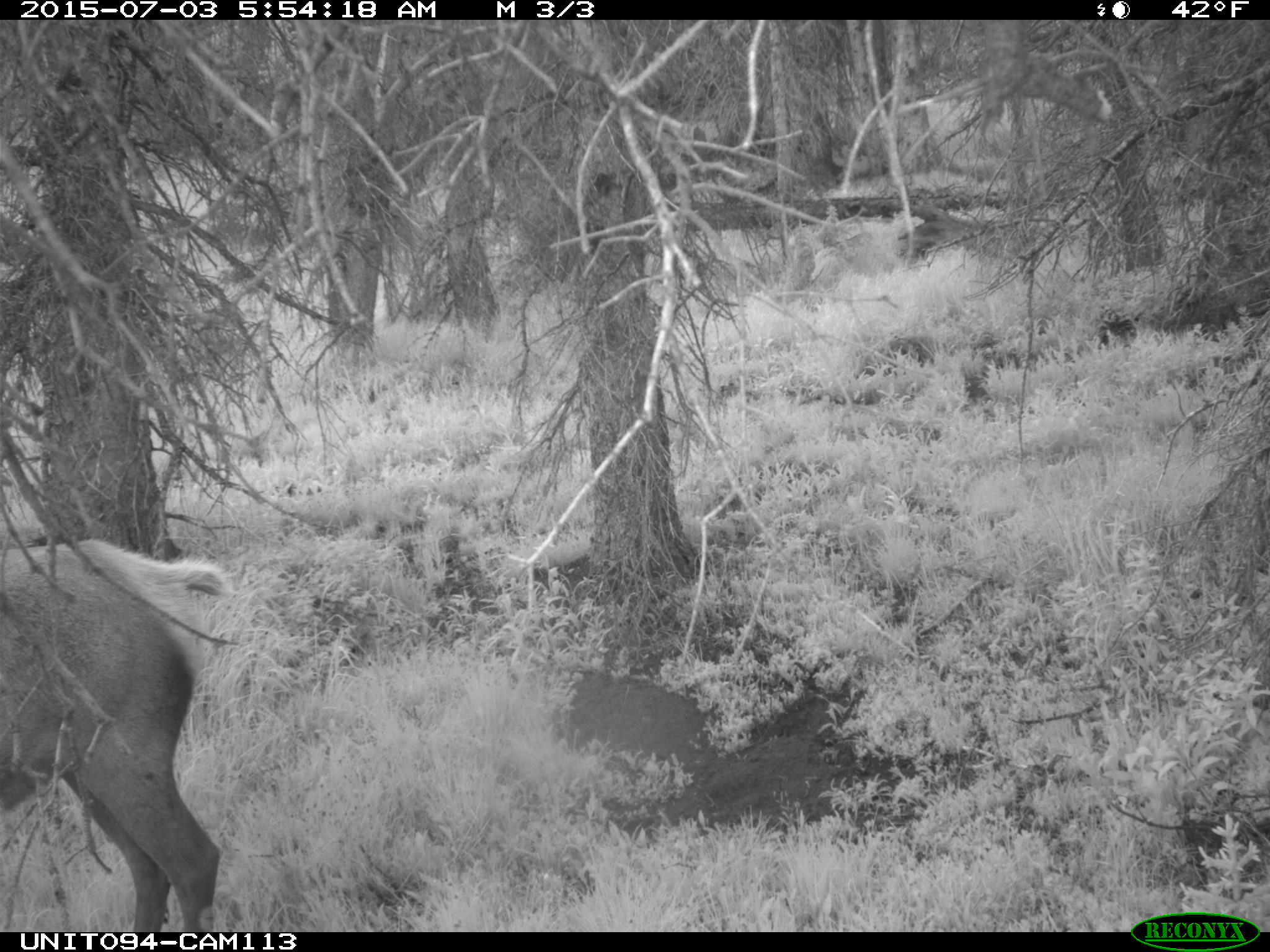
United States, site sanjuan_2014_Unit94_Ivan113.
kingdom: Animalia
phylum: Chordata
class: Mammalia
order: Artiodactyla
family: Cervidae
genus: Cervus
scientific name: Cervus elaphus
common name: red deer